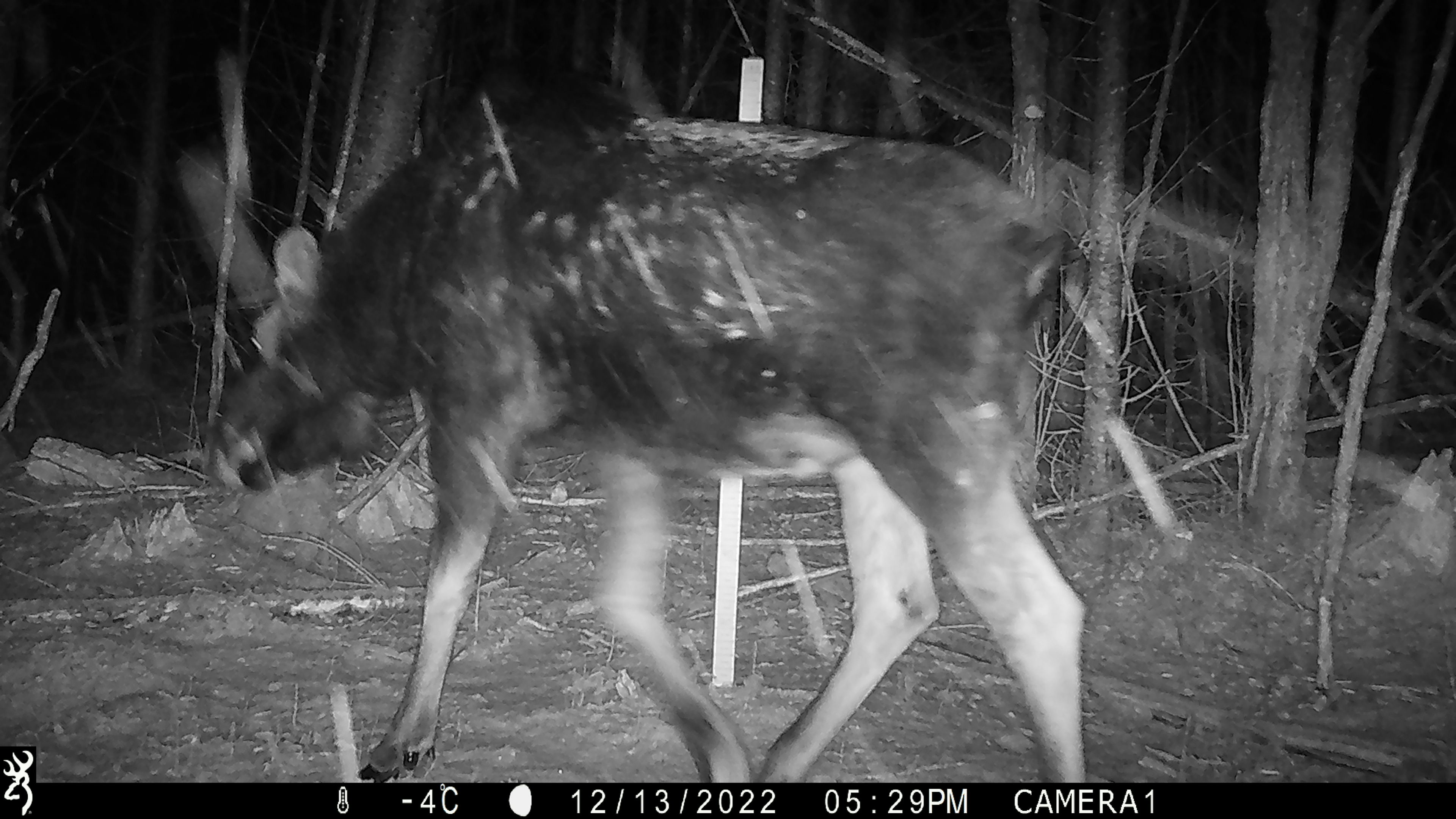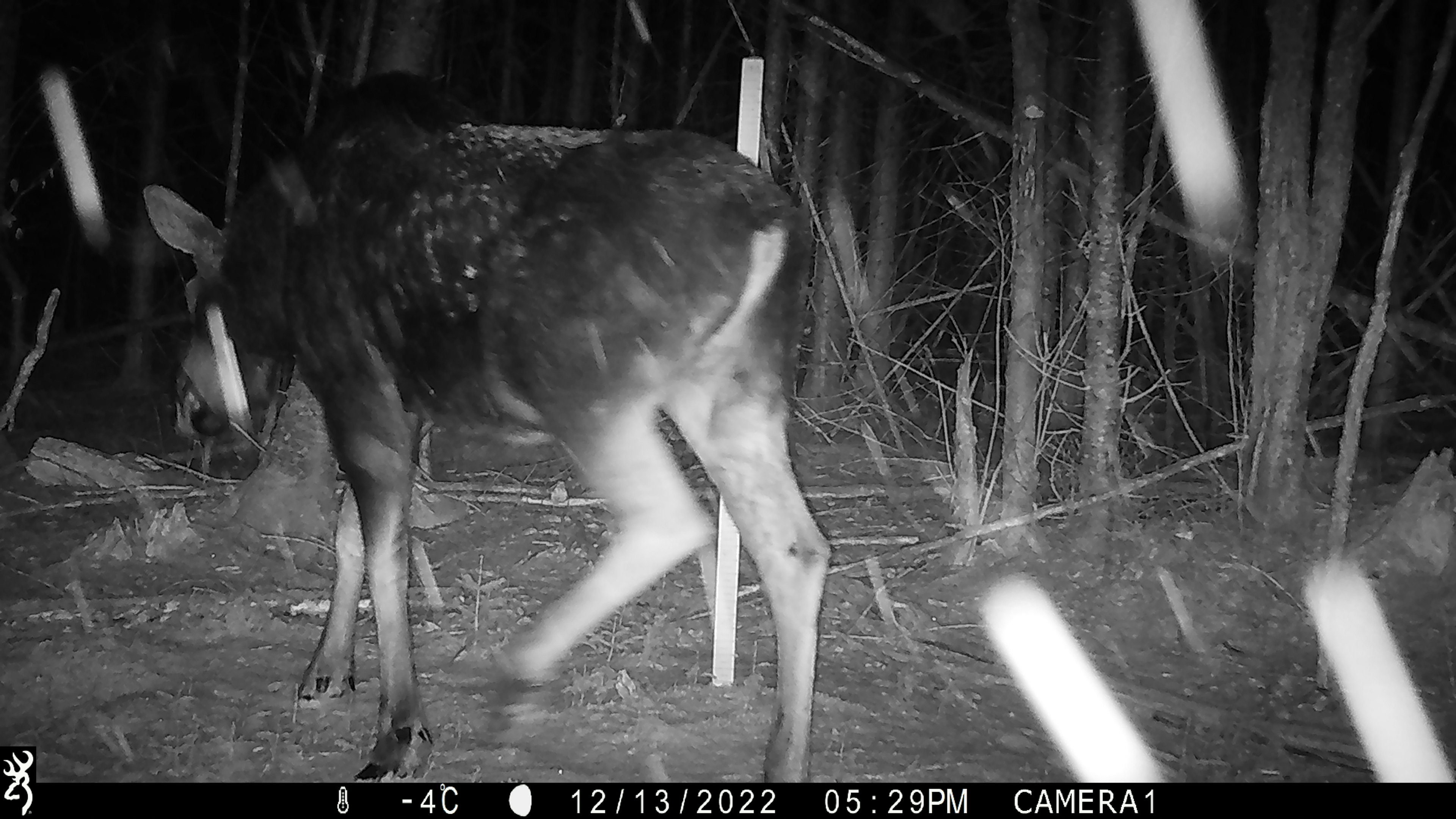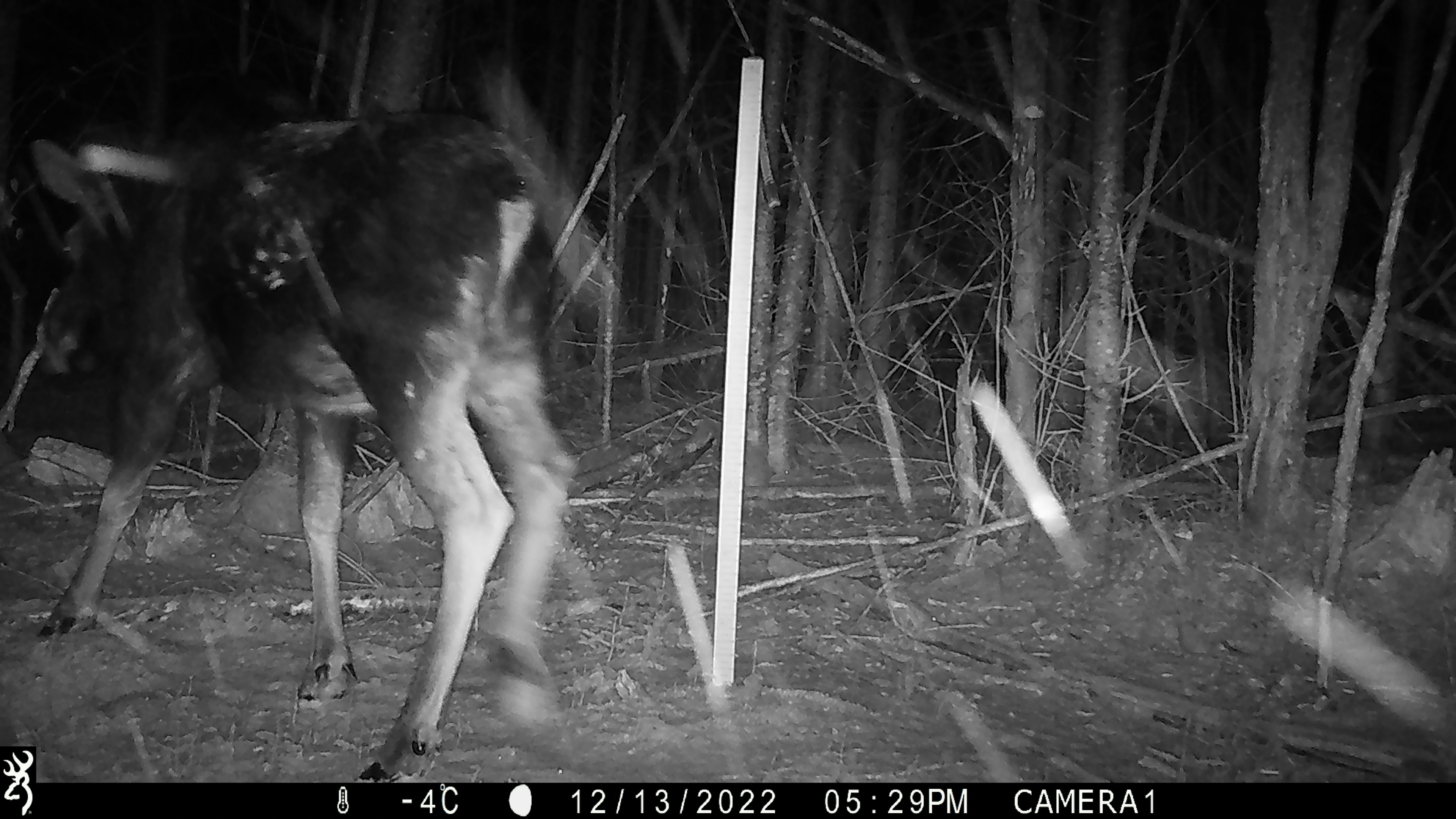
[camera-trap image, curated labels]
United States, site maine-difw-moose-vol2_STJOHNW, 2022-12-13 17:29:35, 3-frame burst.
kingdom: Animalia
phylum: Chordata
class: Mammalia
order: Artiodactyla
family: Cervidae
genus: Alces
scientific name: Alces alces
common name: moose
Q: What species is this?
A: Moose (Alces alces).